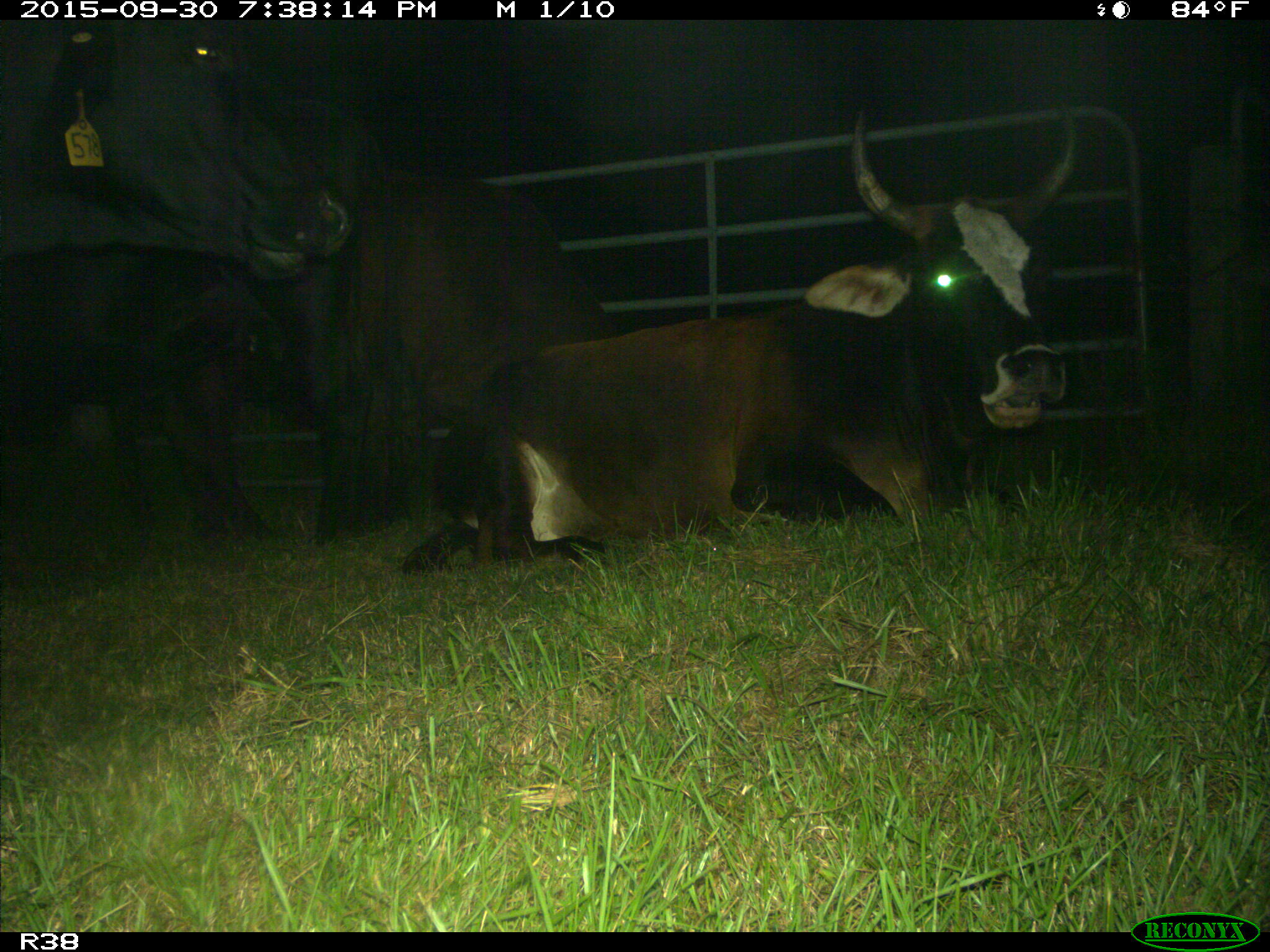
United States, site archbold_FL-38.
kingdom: Animalia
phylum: Chordata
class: Mammalia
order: Artiodactyla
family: Bovidae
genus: Bos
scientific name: Bos taurus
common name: domestic cow